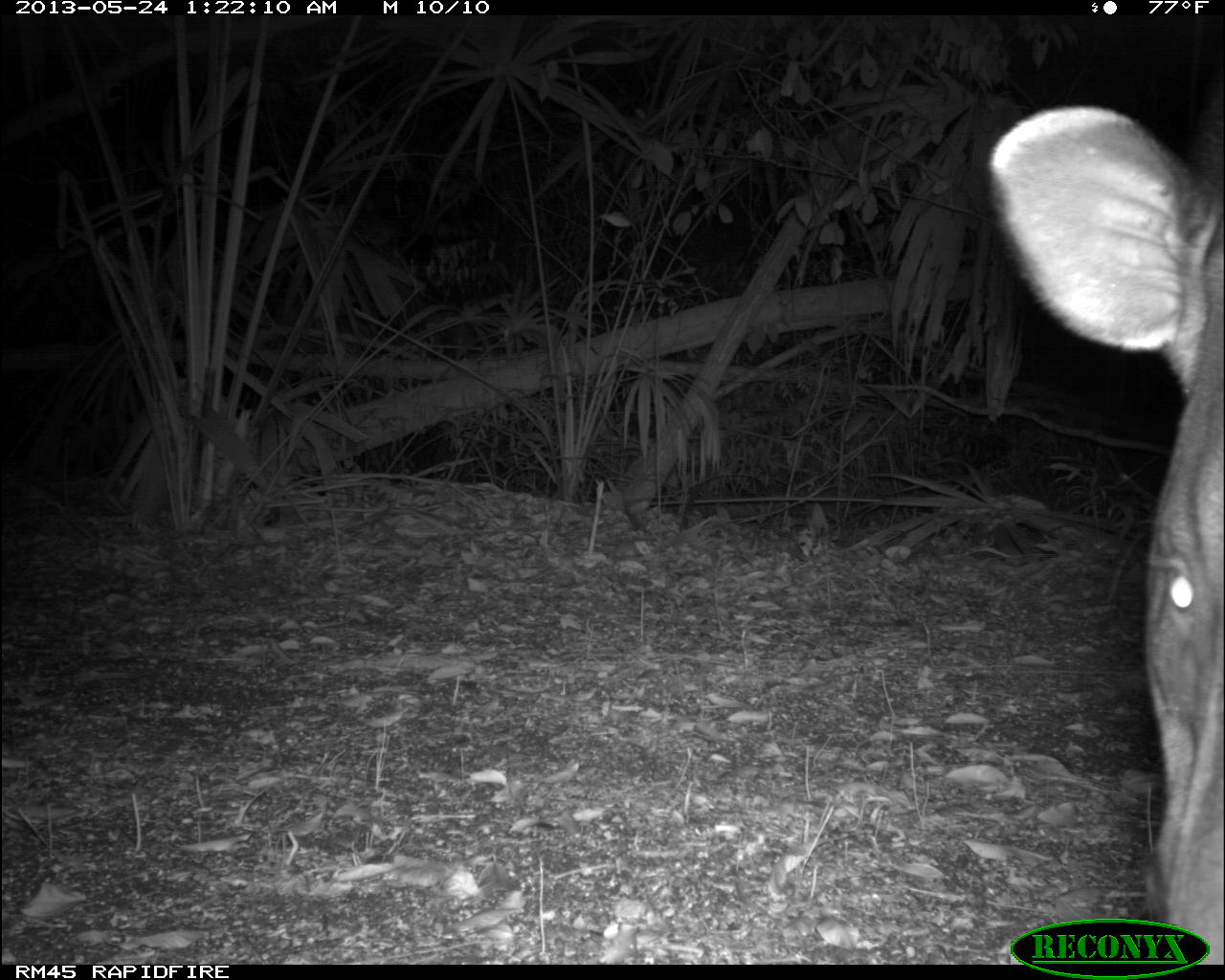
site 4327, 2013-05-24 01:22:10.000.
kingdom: Animalia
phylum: Chordata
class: Mammalia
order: Perissodactyla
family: Tapiridae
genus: Tapirus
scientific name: Tapirus bairdii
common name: baird's tapir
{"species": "Tapirus bairdii (baird's tapir)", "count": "1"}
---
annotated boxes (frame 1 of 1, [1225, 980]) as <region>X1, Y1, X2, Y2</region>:
tapirus bairdii: <region>982, 98, 1224, 961</region>